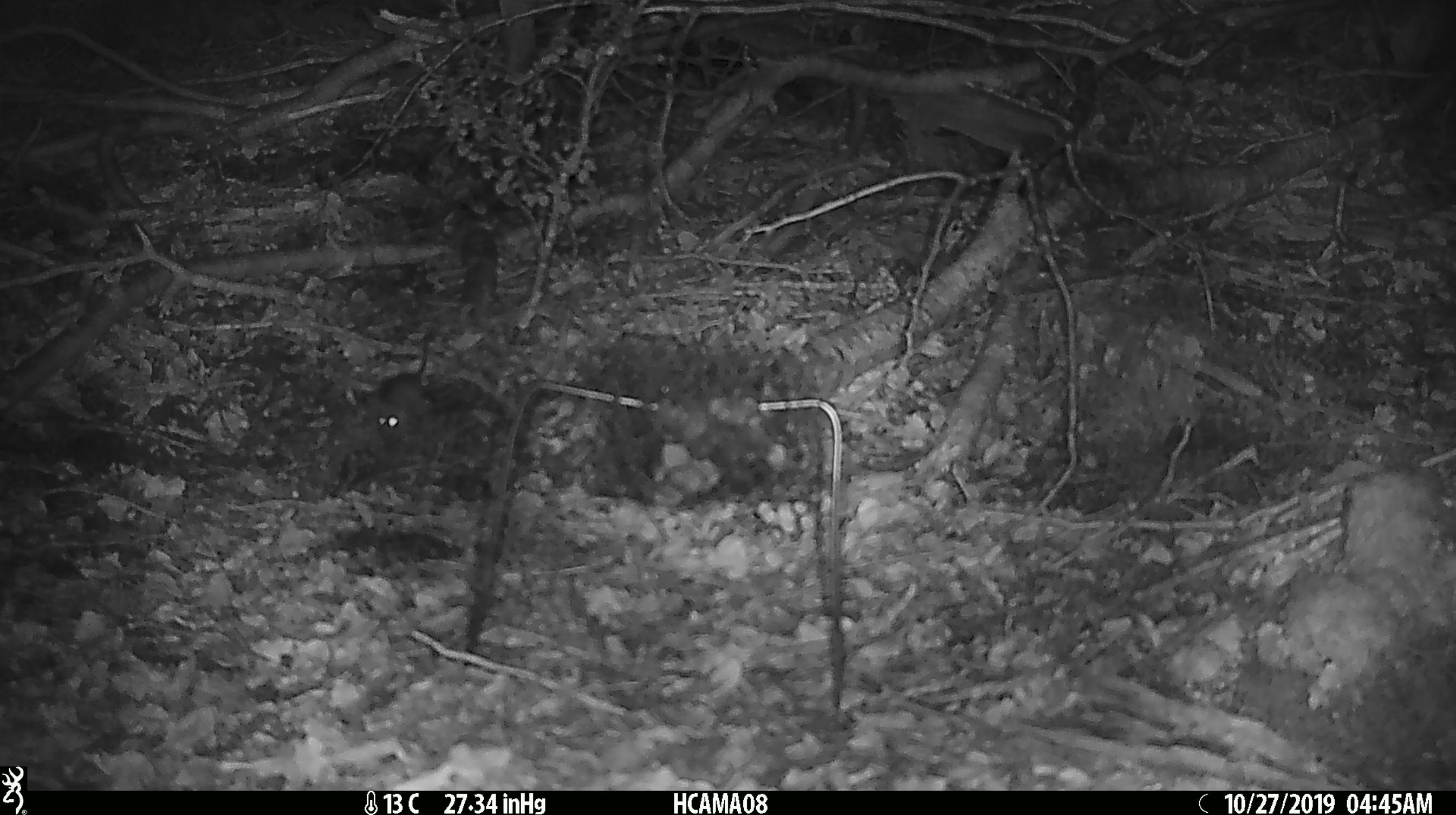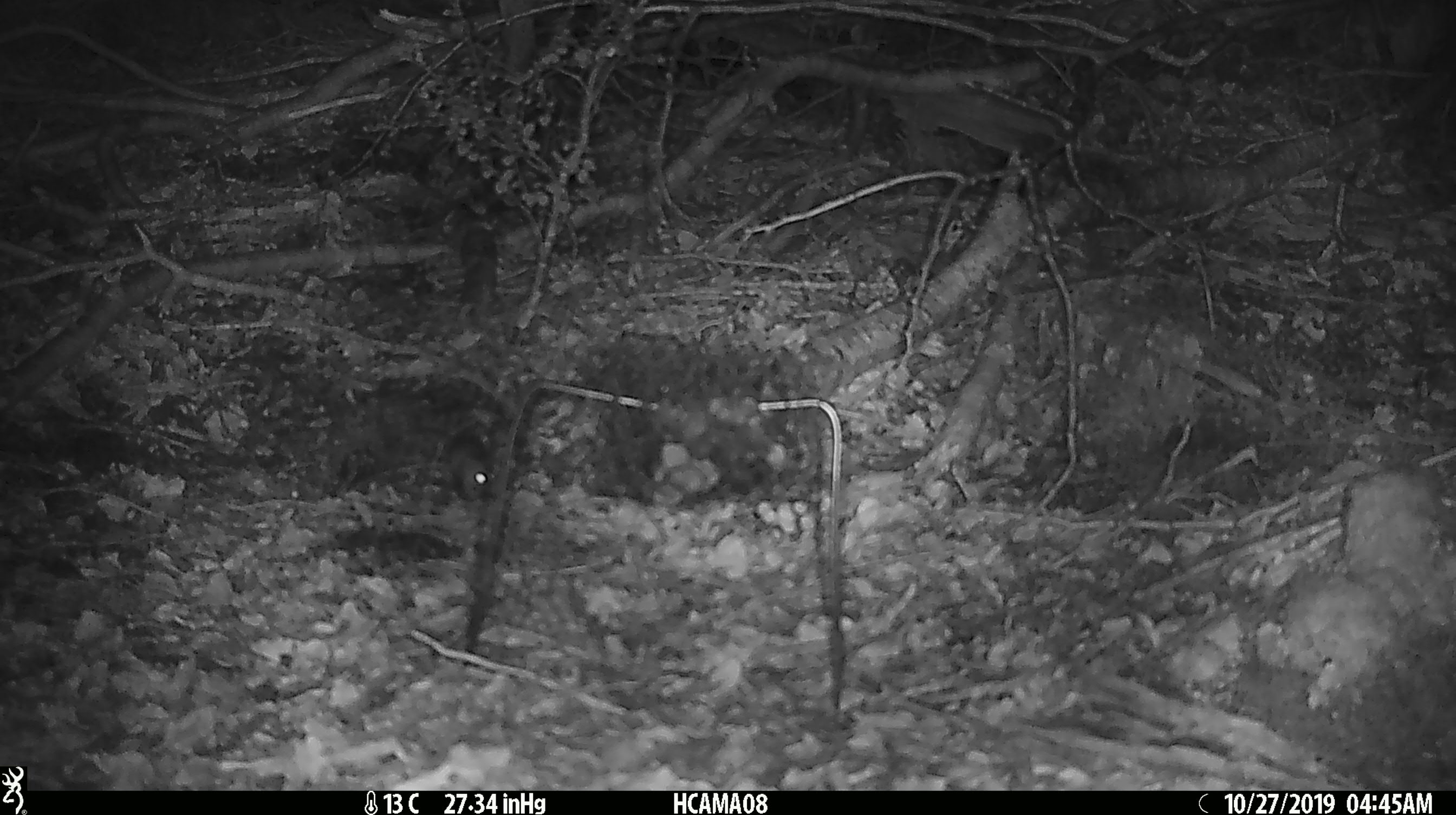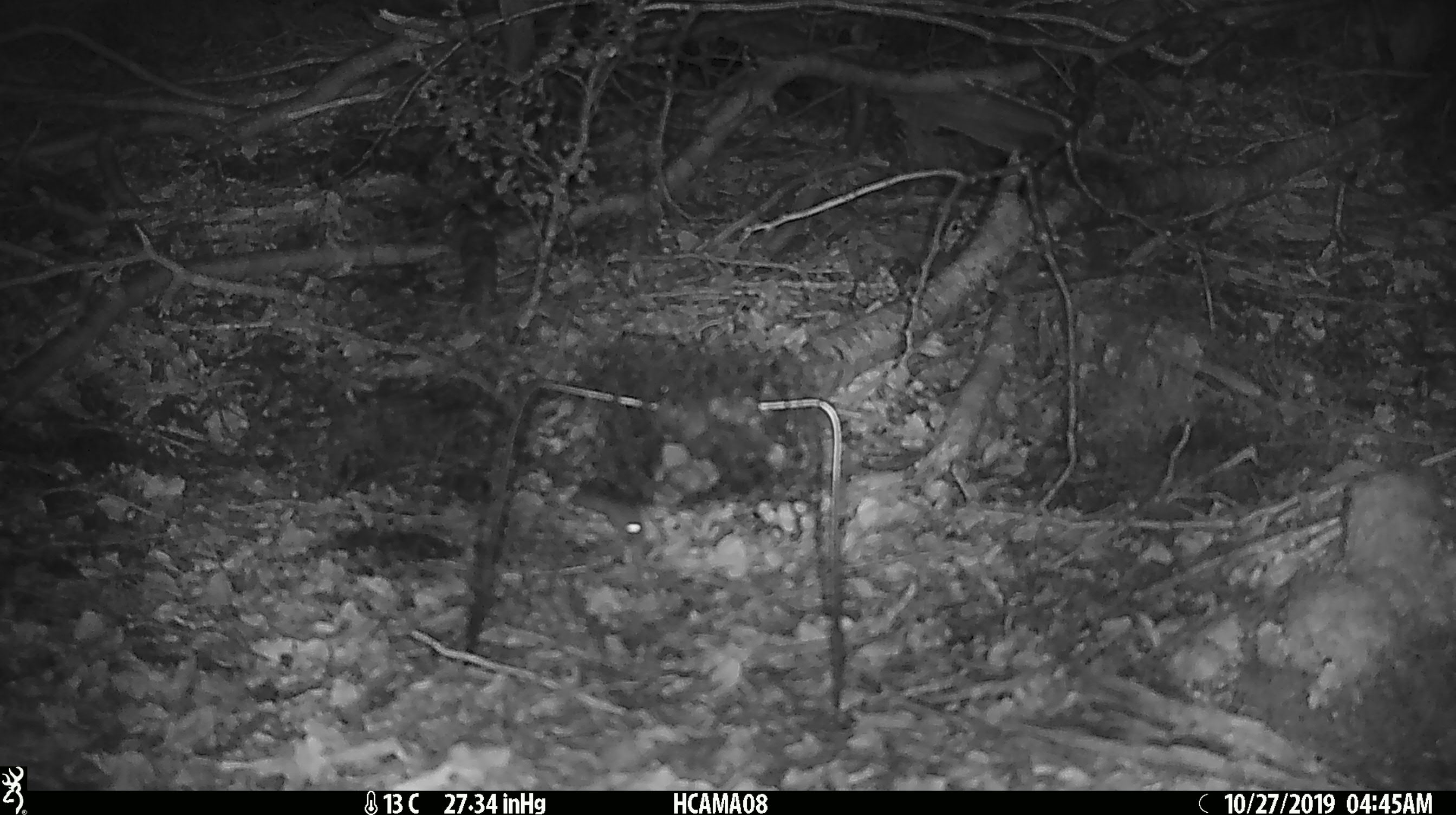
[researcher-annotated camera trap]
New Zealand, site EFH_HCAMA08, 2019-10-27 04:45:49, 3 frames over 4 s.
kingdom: Animalia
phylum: Chordata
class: Mammalia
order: Rodentia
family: Muridae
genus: Mus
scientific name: Mus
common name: mouse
Mouse (Mus).